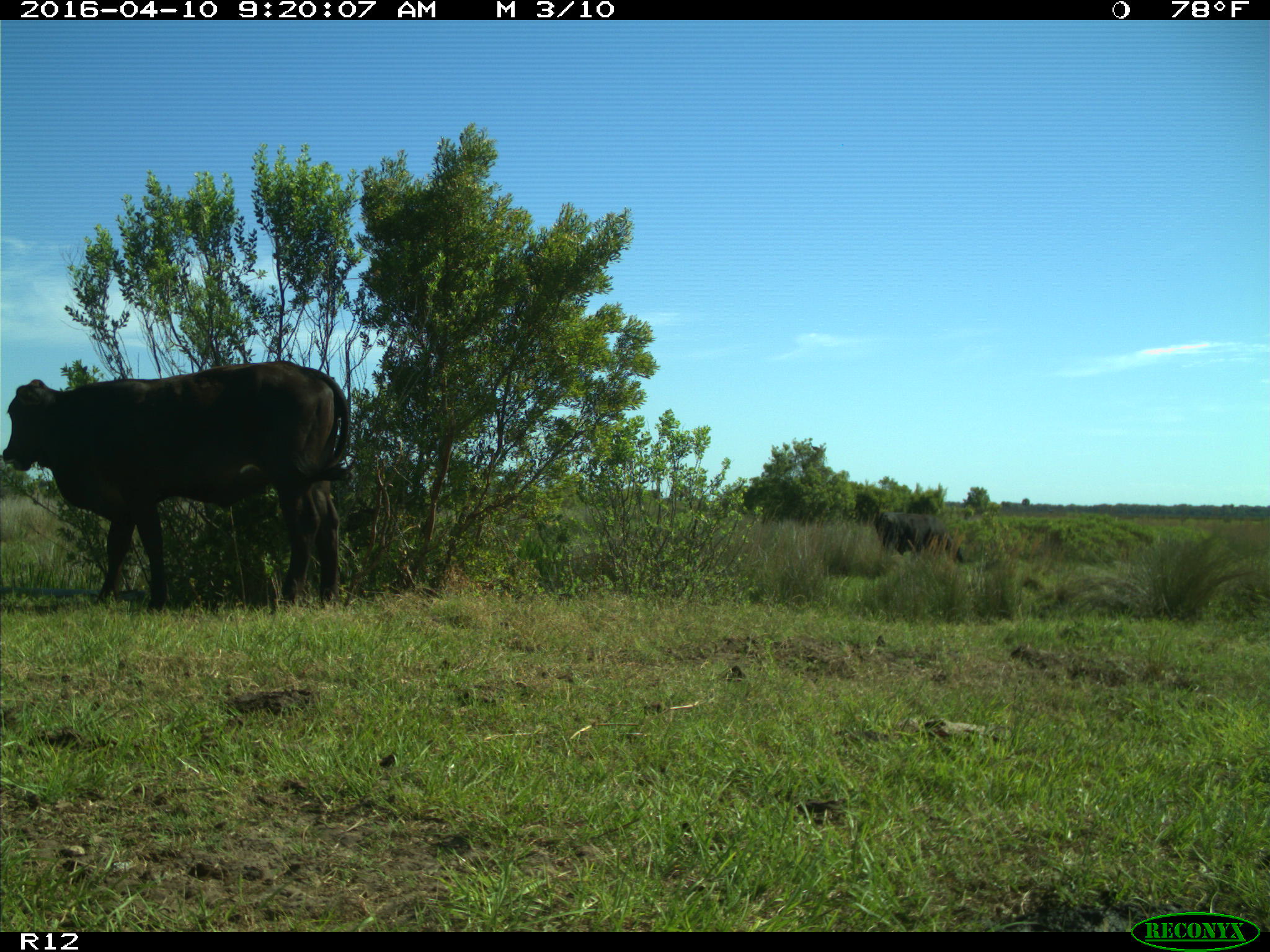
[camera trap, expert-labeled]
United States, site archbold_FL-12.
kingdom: Animalia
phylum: Chordata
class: Mammalia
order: Artiodactyla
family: Bovidae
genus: Bos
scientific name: Bos taurus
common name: domestic cow